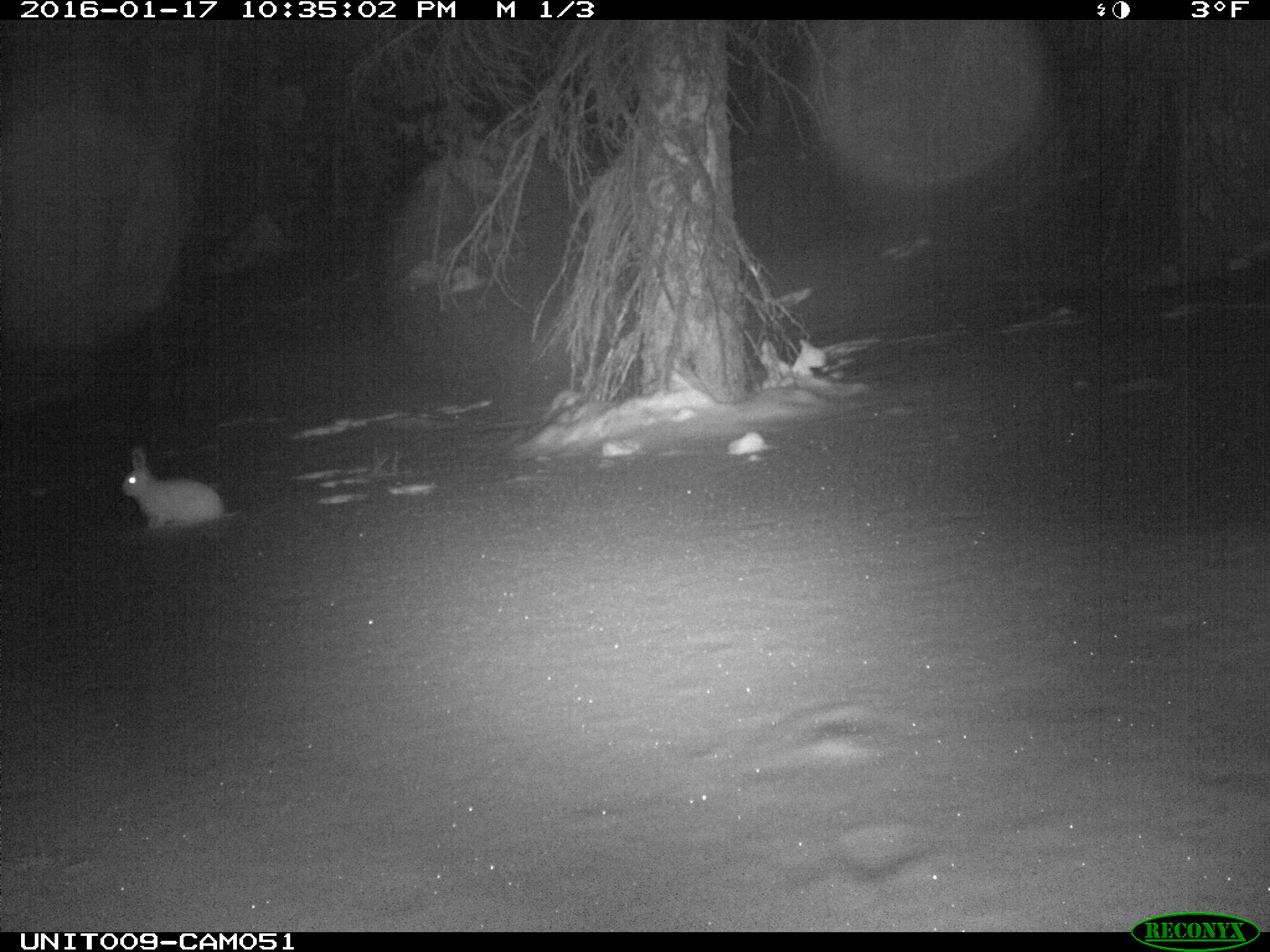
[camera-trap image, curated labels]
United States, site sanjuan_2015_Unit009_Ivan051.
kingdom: Animalia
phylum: Chordata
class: Mammalia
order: Lagomorpha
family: Leporidae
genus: Lepus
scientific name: Lepus americanus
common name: snowshoe hare